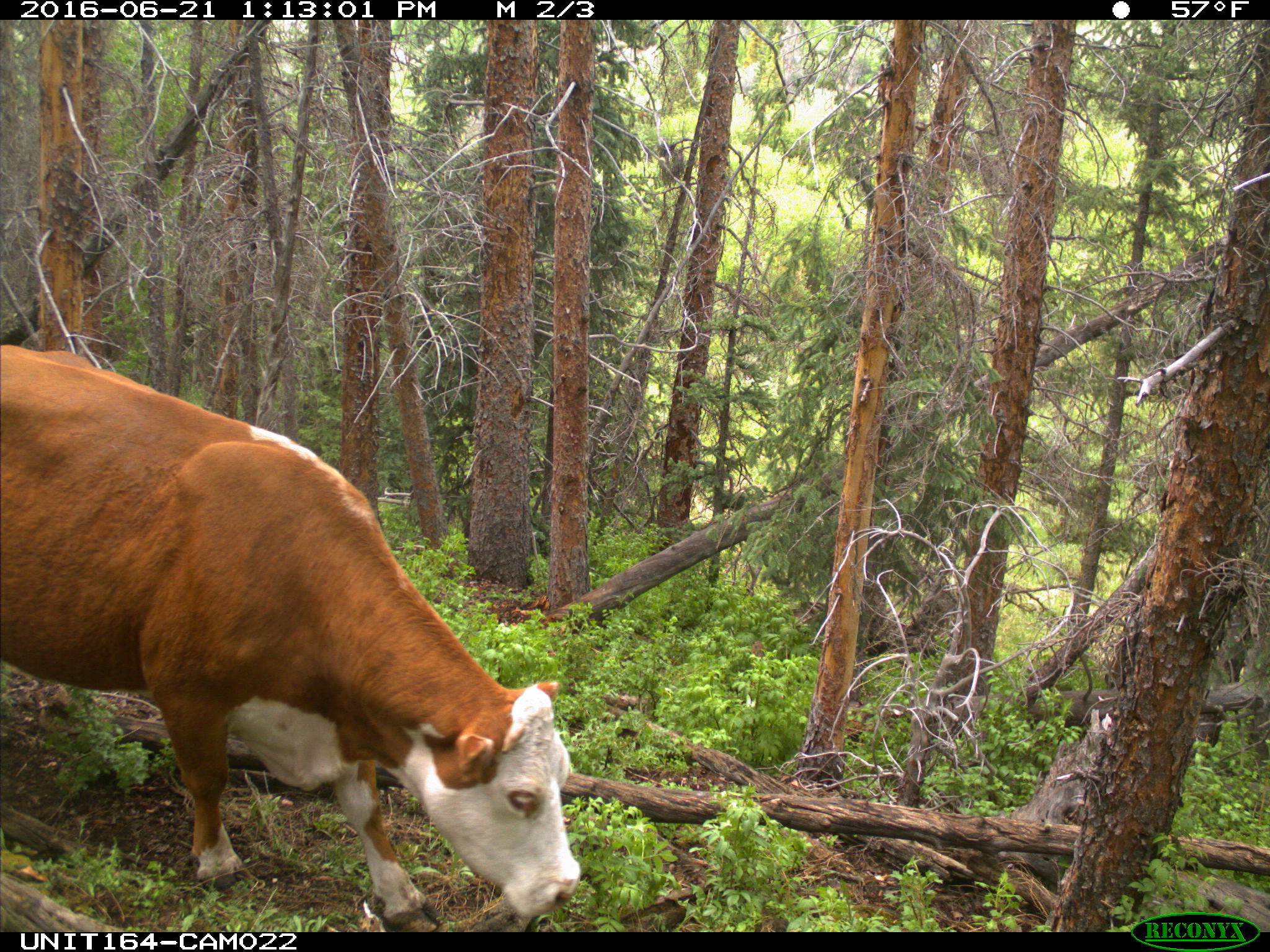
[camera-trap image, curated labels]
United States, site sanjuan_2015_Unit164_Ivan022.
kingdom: Animalia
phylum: Chordata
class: Mammalia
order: Artiodactyla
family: Bovidae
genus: Bos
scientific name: Bos taurus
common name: domestic cow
Bos taurus (domestic cow).